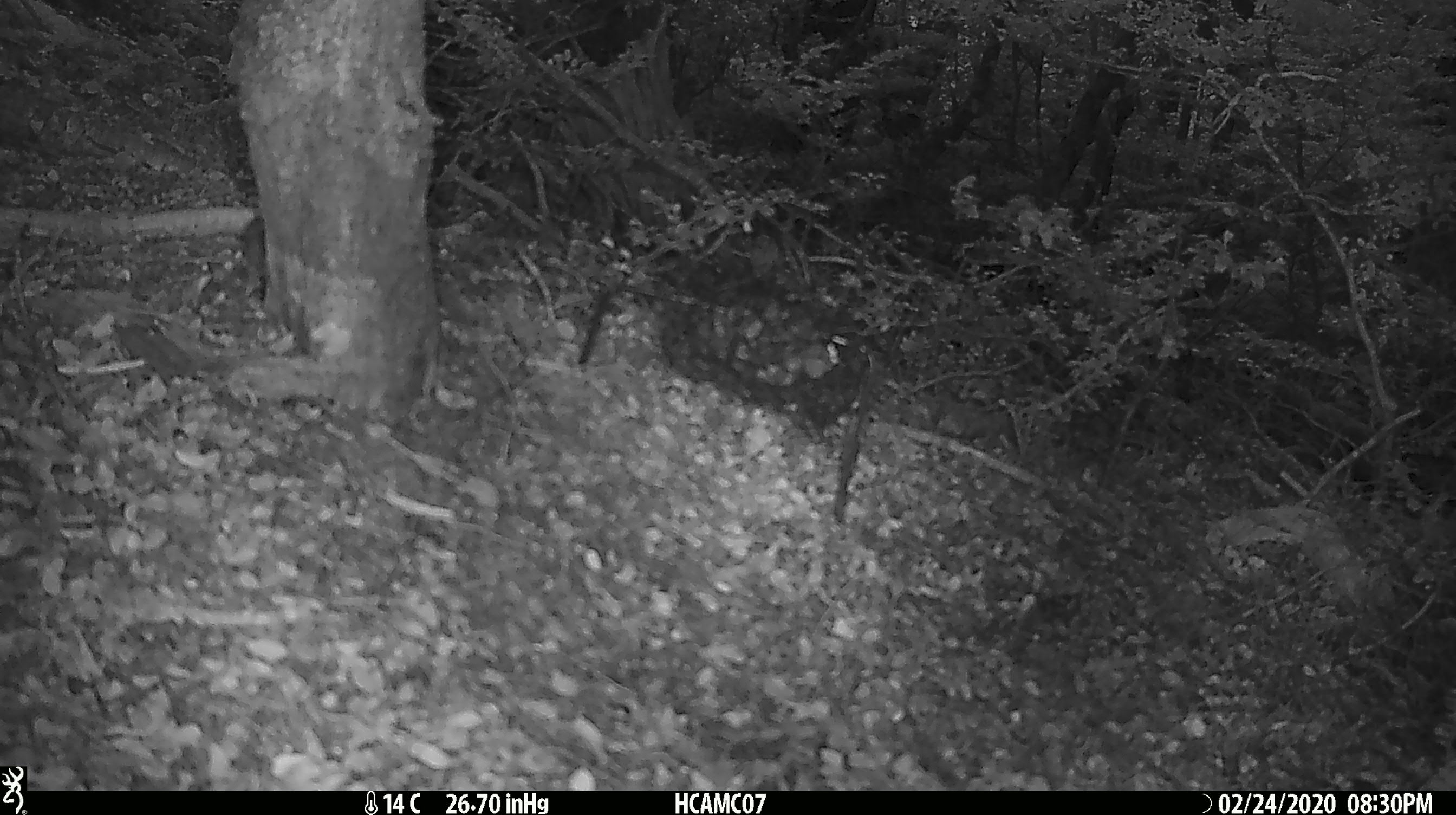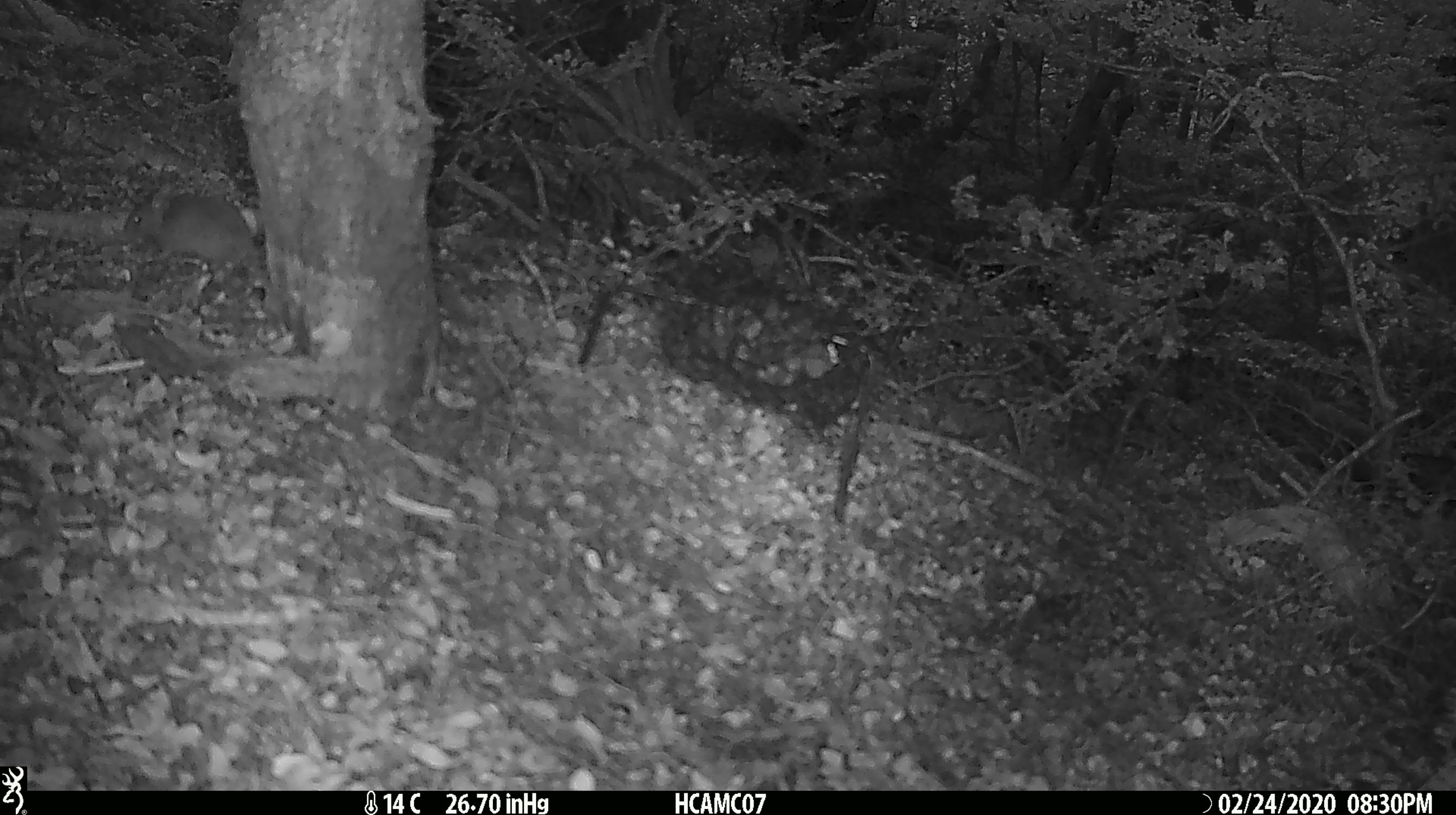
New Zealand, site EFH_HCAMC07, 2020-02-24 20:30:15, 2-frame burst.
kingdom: Animalia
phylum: Chordata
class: Mammalia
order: Rodentia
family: Muridae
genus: Mus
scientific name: Mus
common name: mouse